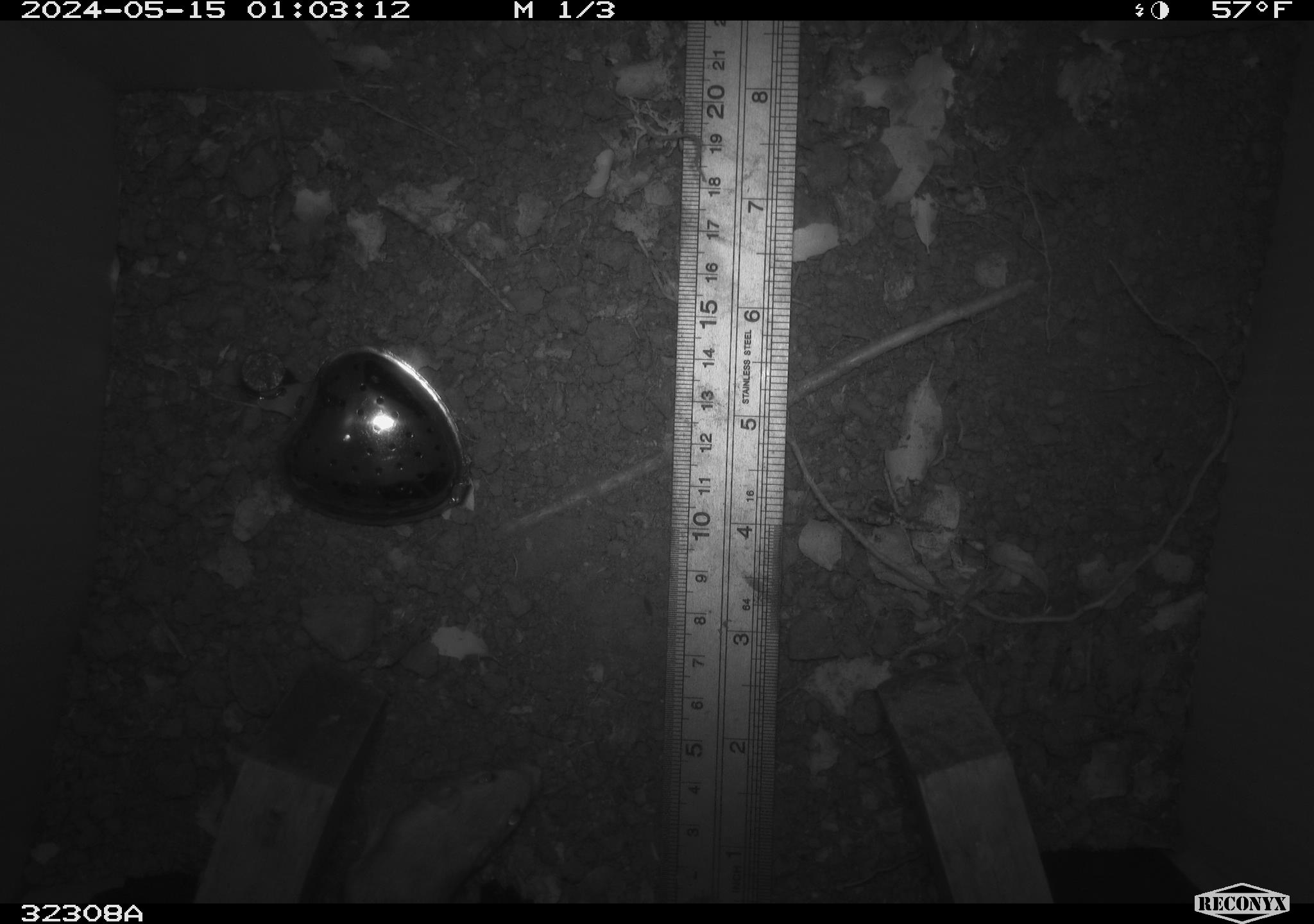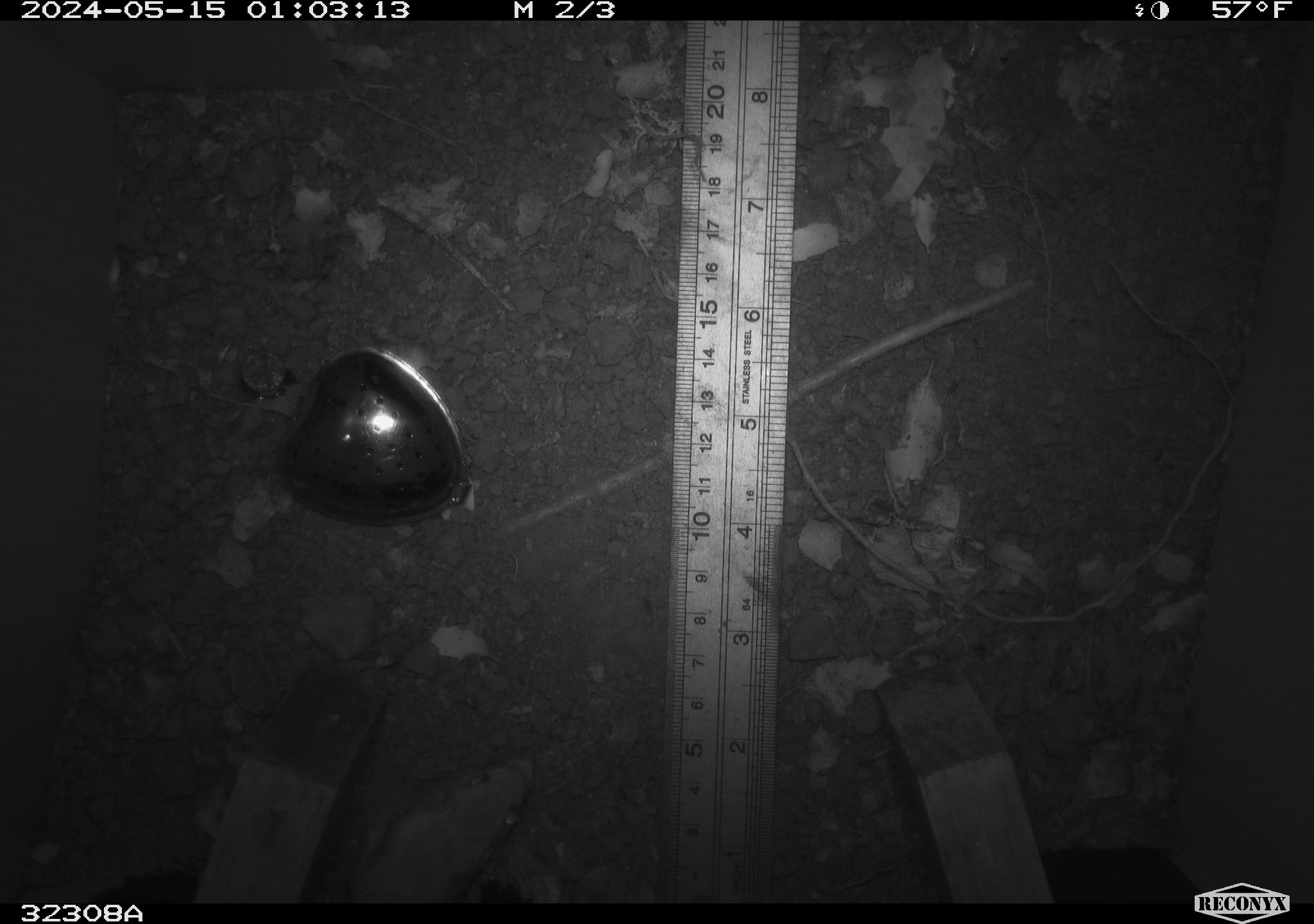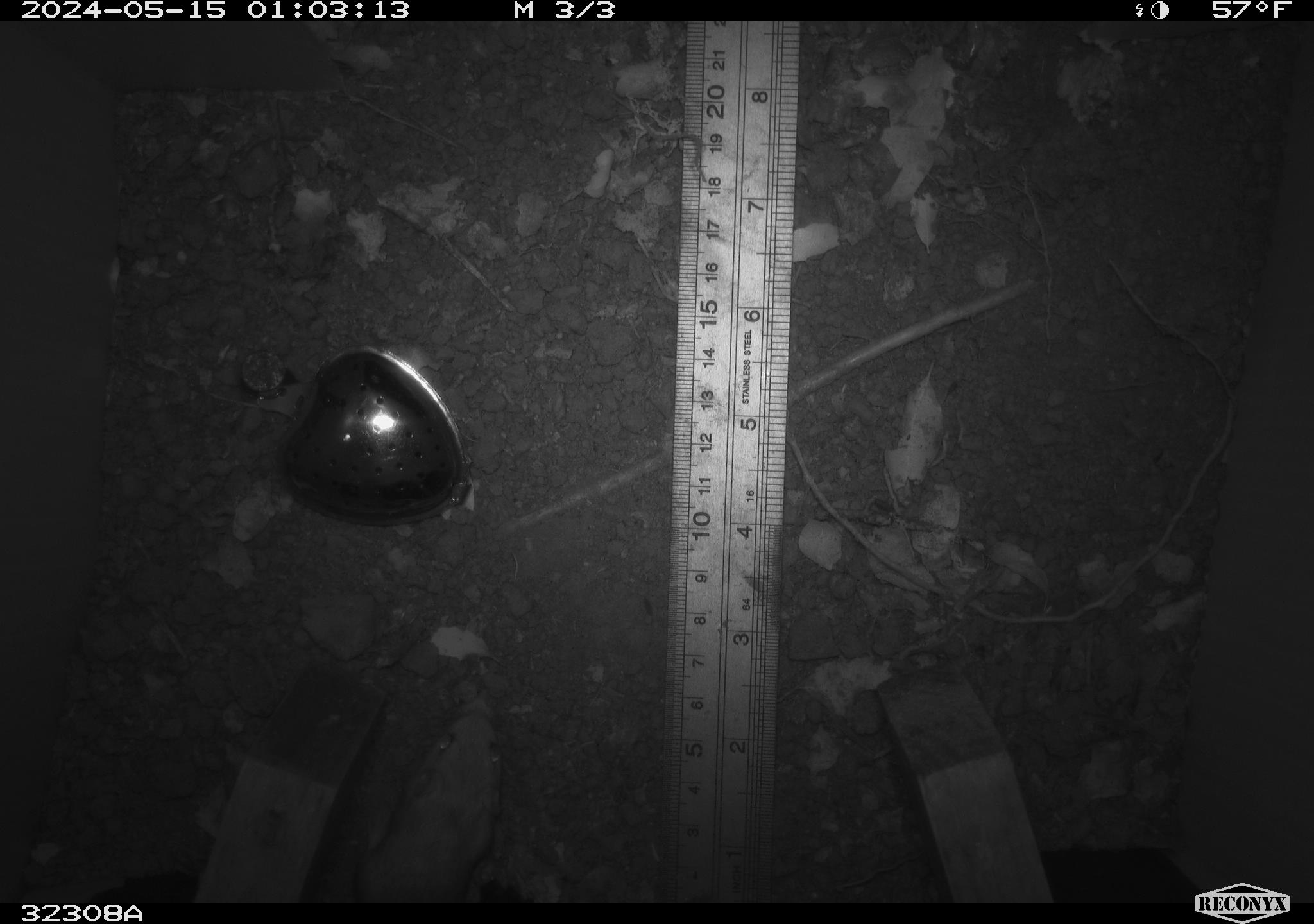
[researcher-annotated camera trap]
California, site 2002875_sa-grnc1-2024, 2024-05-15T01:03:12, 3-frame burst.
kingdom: Animalia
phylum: Chordata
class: Mammalia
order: Rodentia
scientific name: Rodentia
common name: rodent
Rodent (Rodentia).